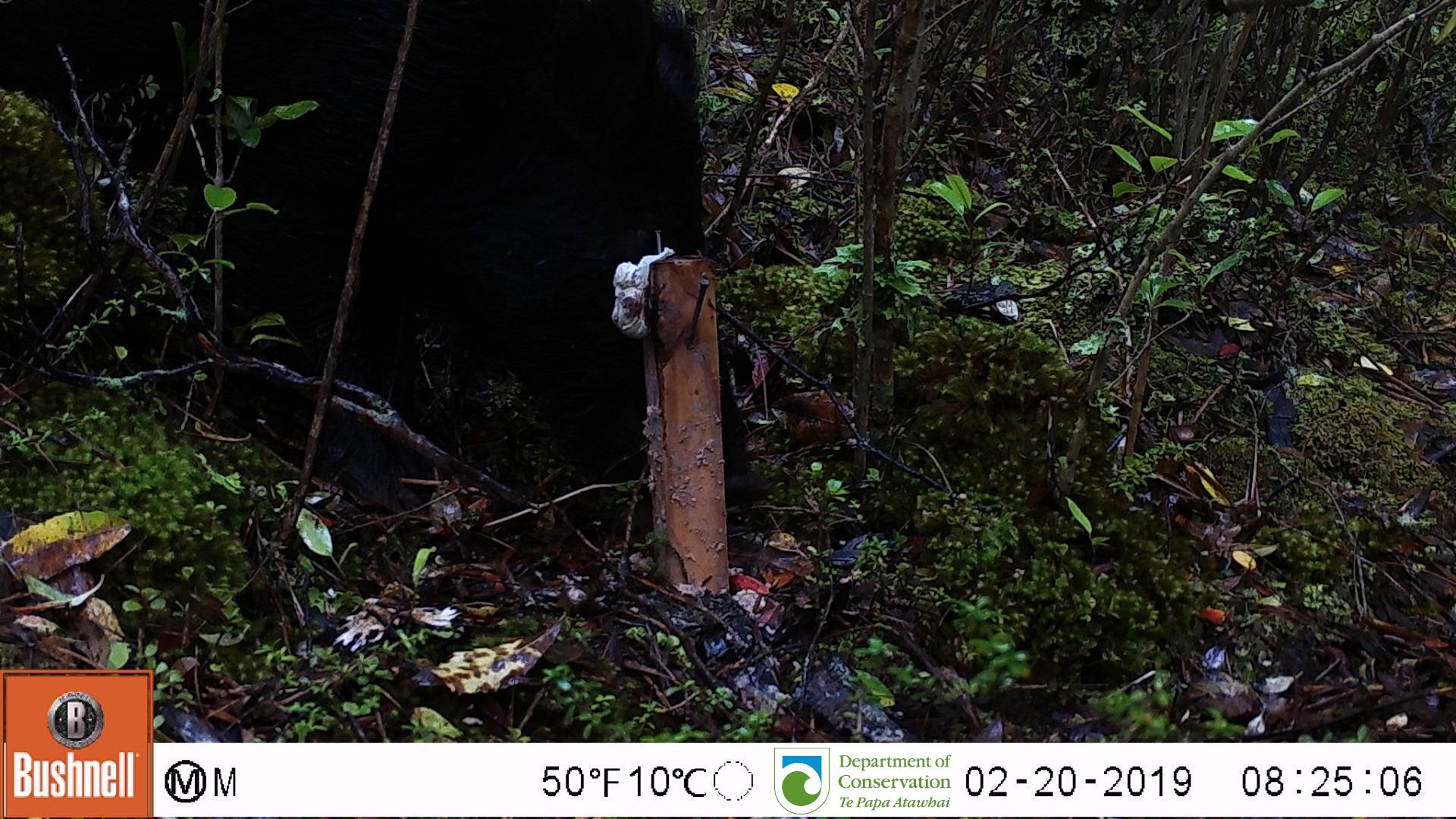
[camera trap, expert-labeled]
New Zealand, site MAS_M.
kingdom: Animalia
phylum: Chordata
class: Mammalia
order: Artiodactyla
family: Suidae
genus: Sus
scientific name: Sus scrofa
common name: pig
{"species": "pig (Sus scrofa)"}